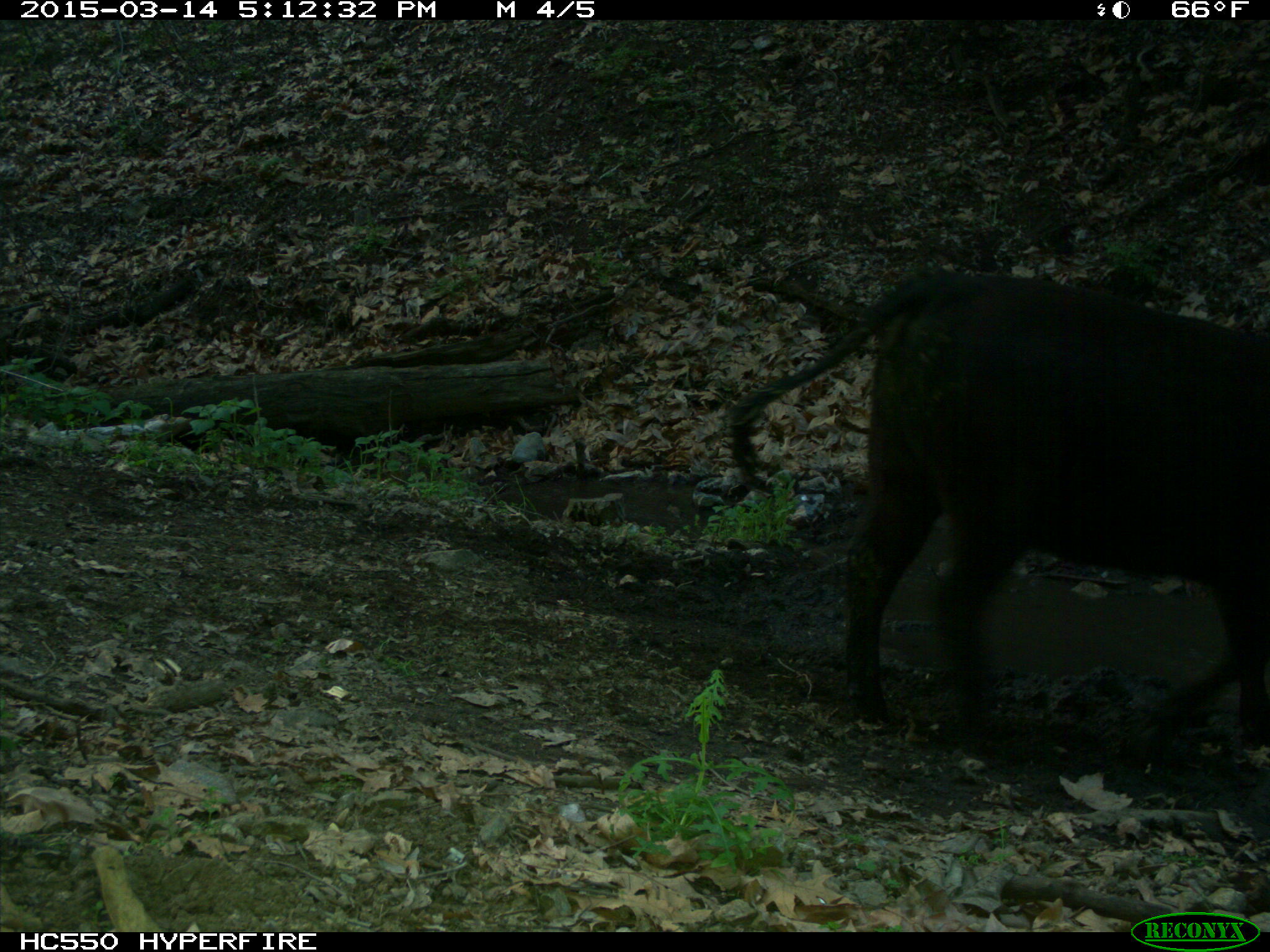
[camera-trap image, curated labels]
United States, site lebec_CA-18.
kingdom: Animalia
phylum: Chordata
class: Mammalia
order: Artiodactyla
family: Bovidae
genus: Bos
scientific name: Bos taurus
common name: domestic cow